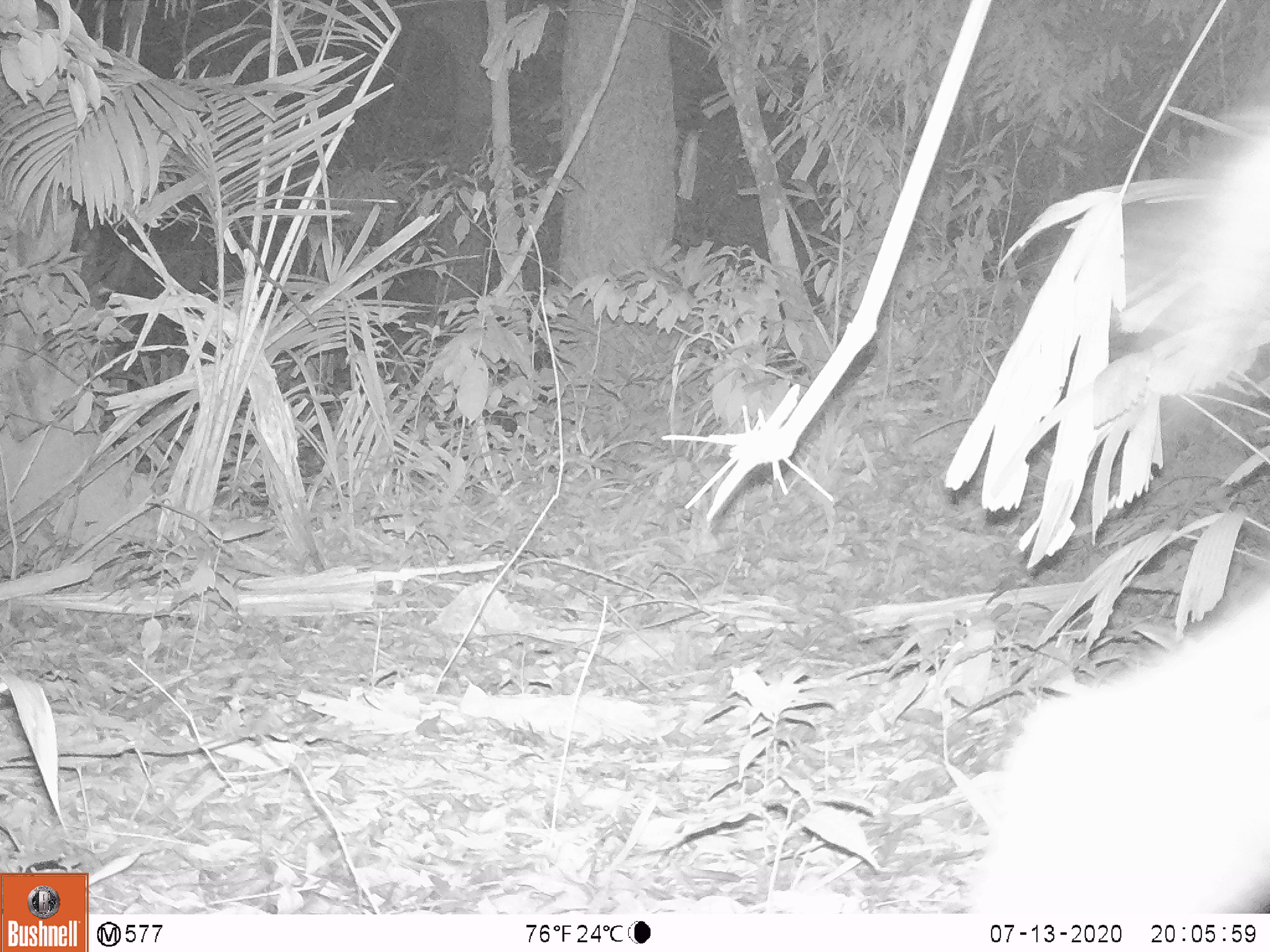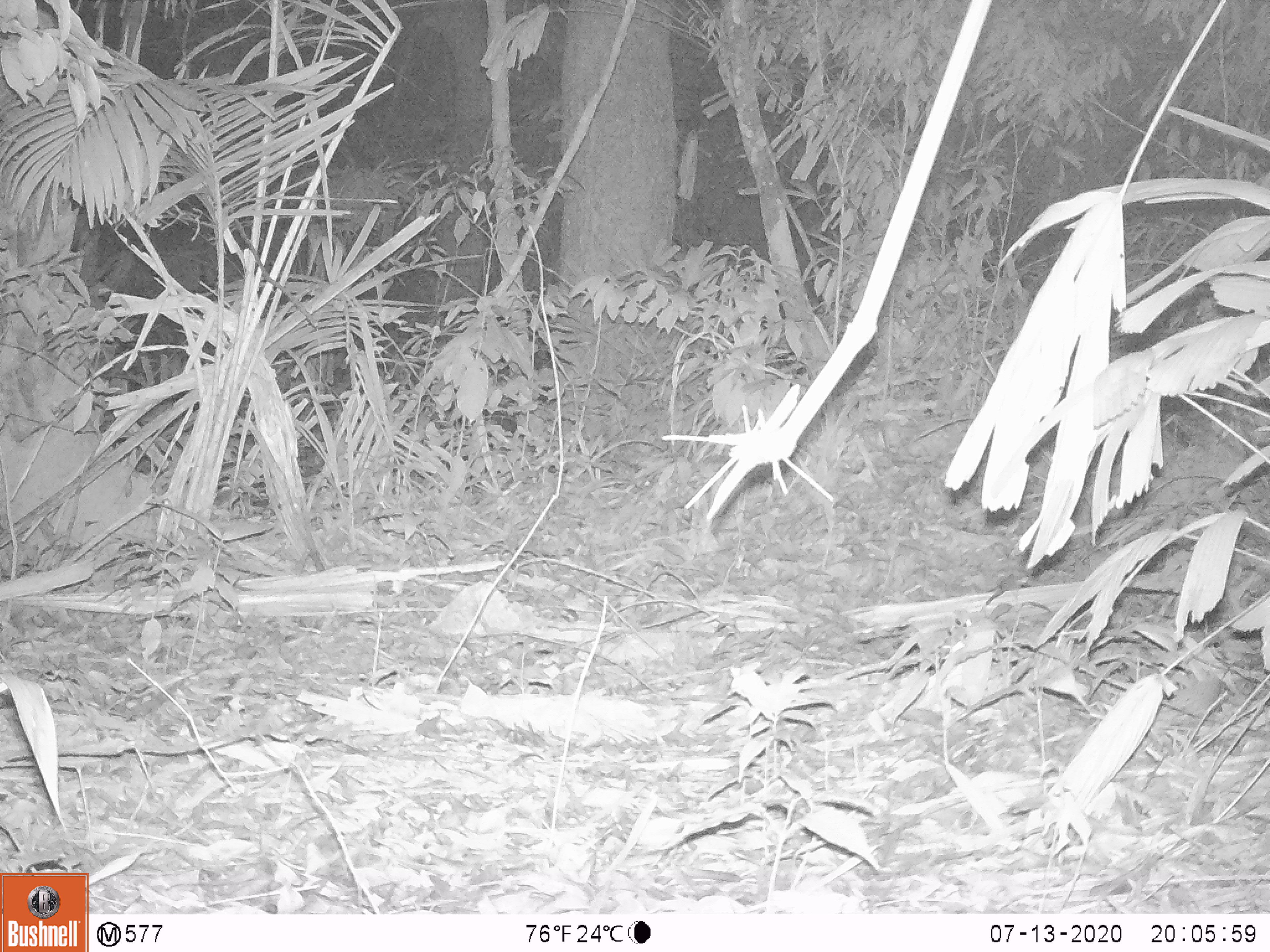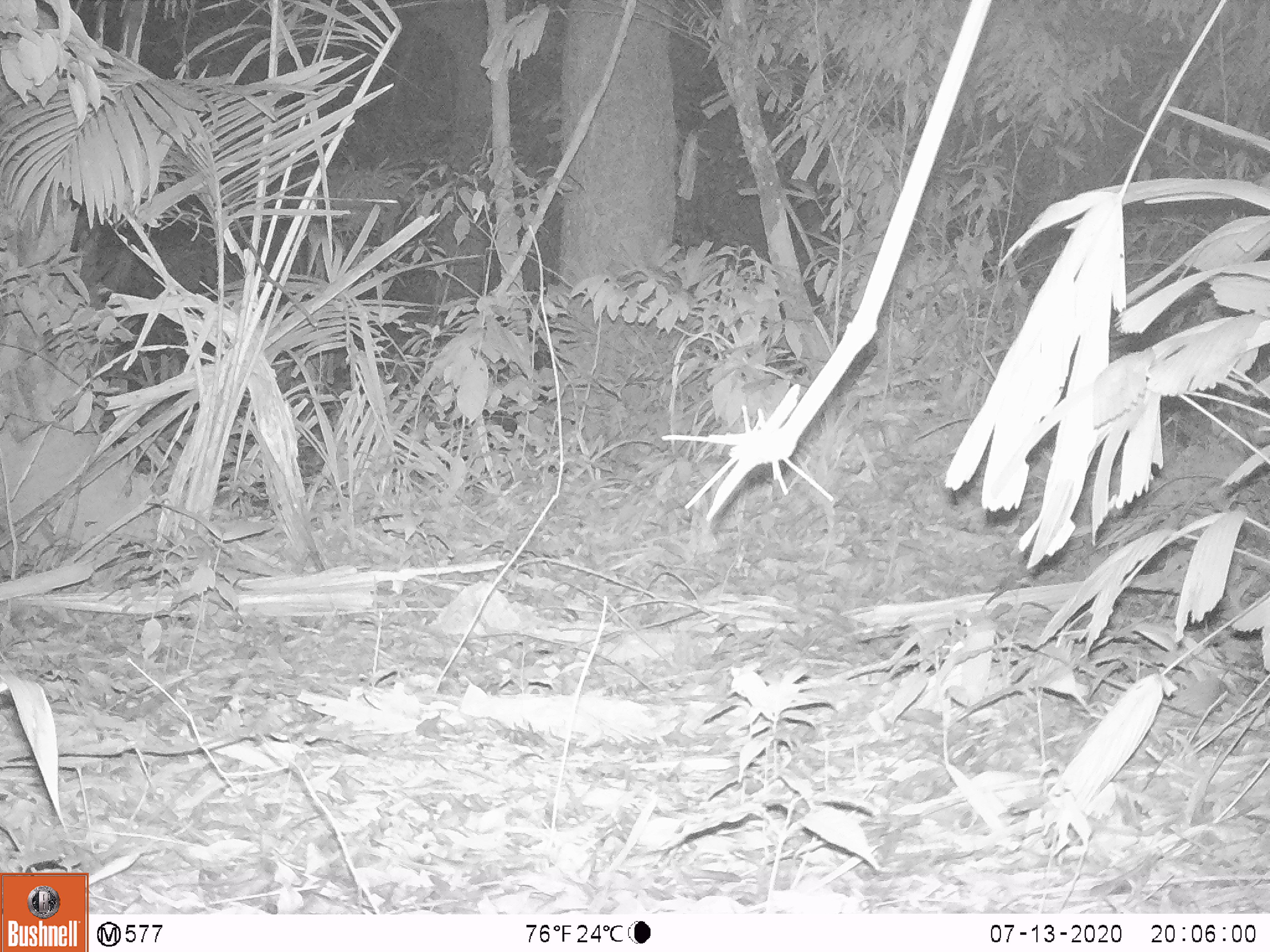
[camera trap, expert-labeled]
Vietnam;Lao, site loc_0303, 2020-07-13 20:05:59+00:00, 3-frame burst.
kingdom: Animalia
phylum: Chordata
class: Mammalia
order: Artiodactyla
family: Bovidae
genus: Capricornis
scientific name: Capricornis sumatraensis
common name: chinese serow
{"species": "chinese serow (Capricornis sumatraensis)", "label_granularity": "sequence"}